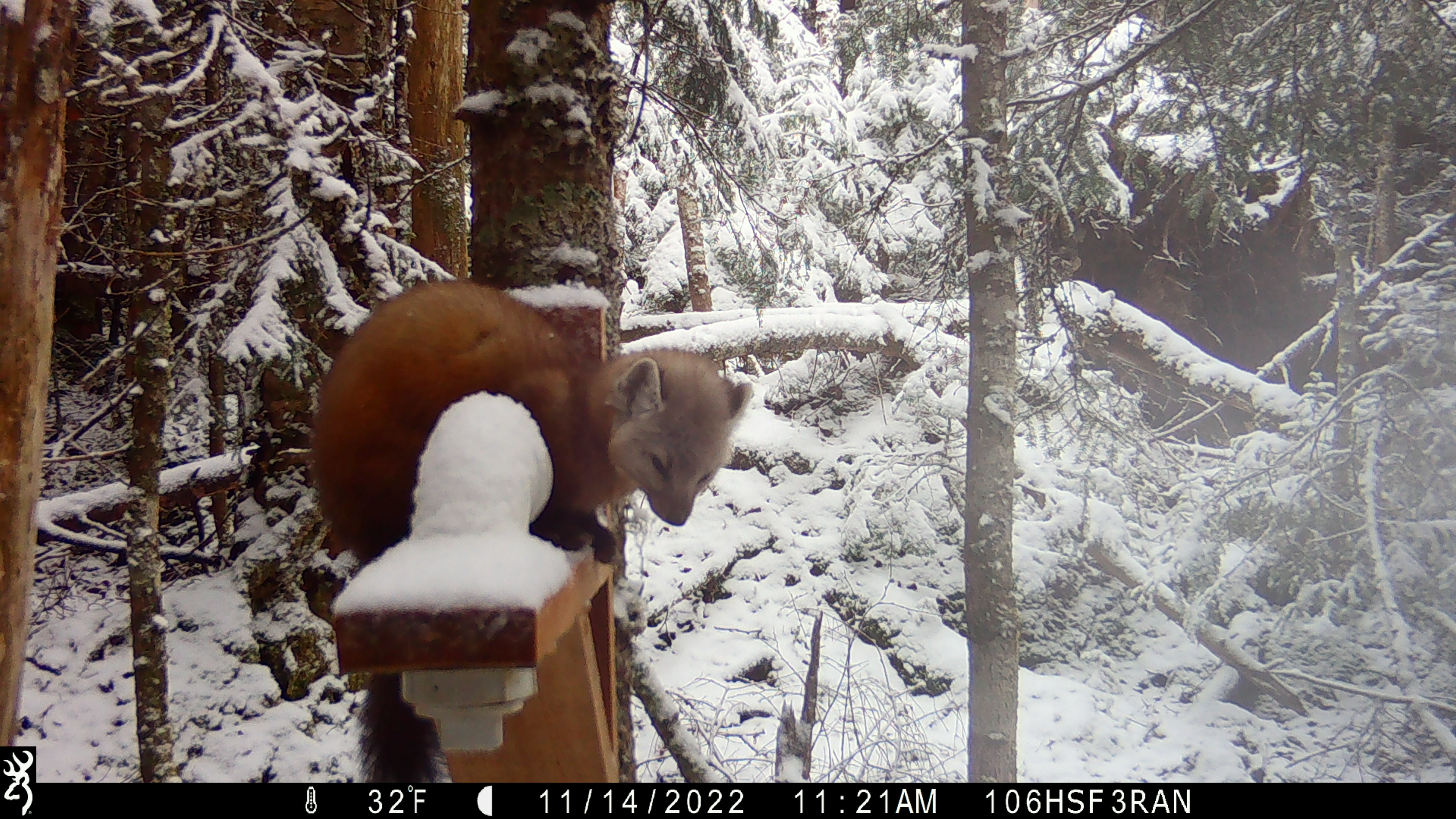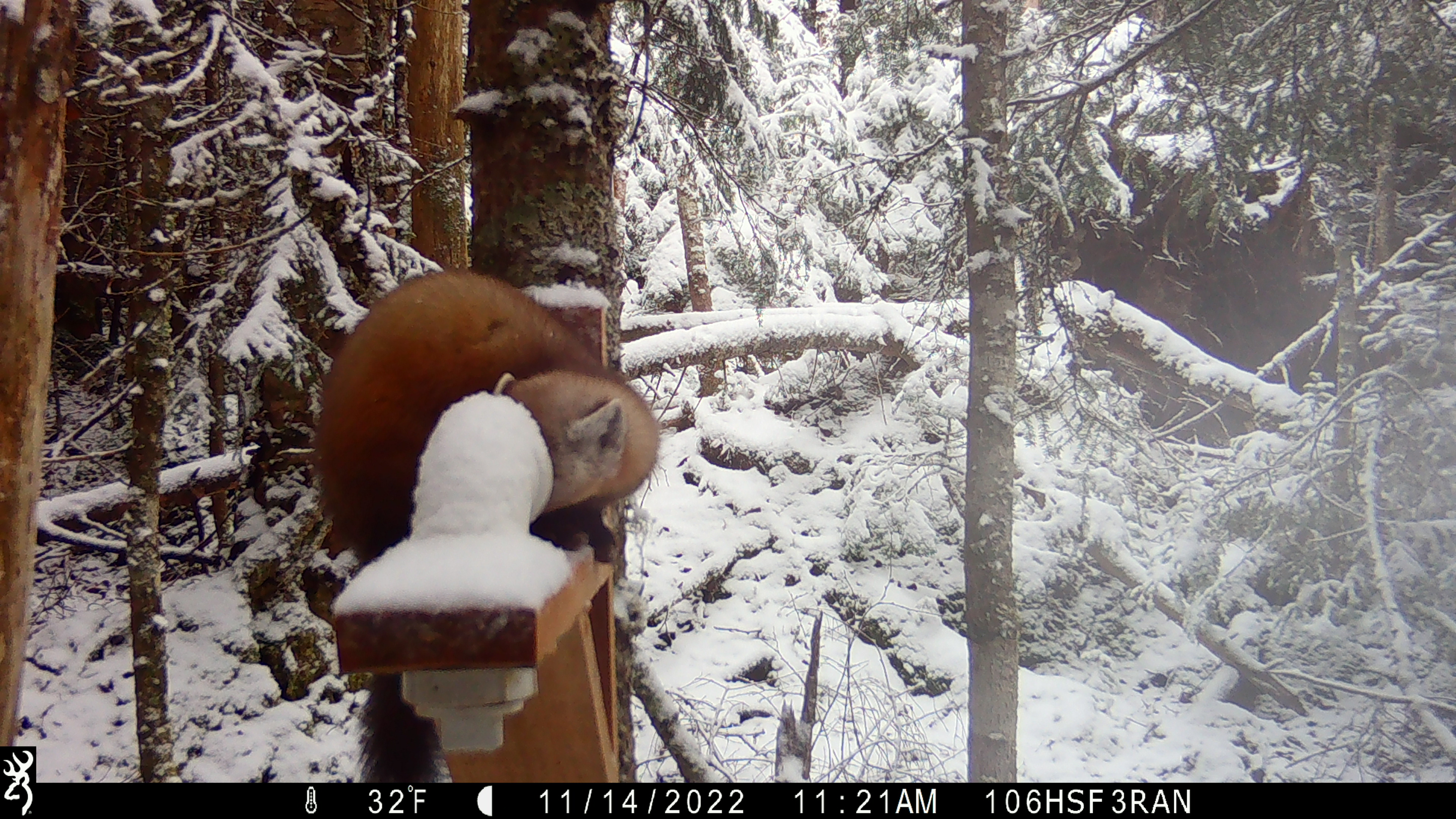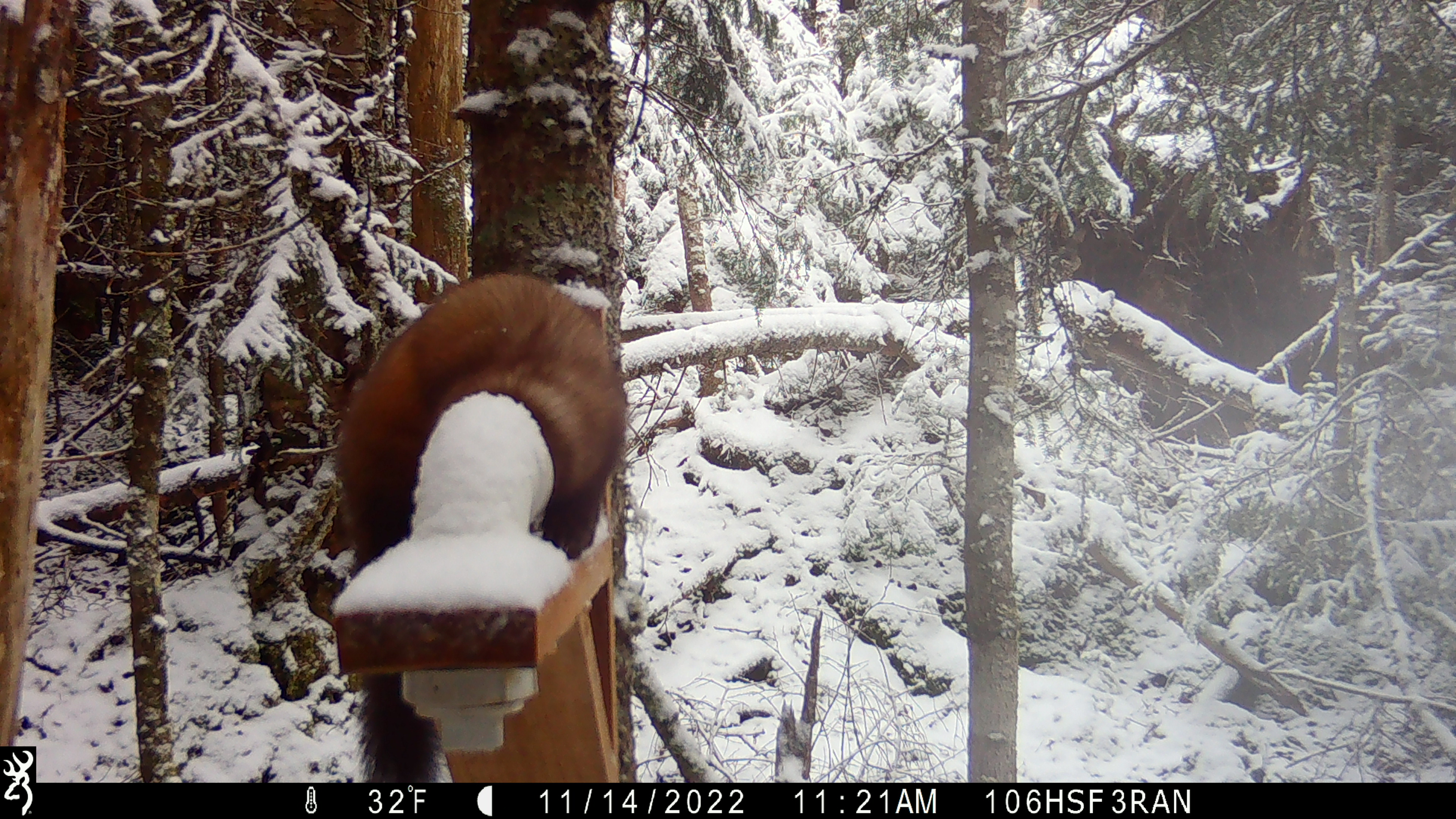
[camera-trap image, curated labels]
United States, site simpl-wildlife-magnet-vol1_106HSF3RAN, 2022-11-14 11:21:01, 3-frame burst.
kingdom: Animalia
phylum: Chordata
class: Mammalia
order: Carnivora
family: Mustelidae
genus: Martes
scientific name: Martes americana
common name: american marten